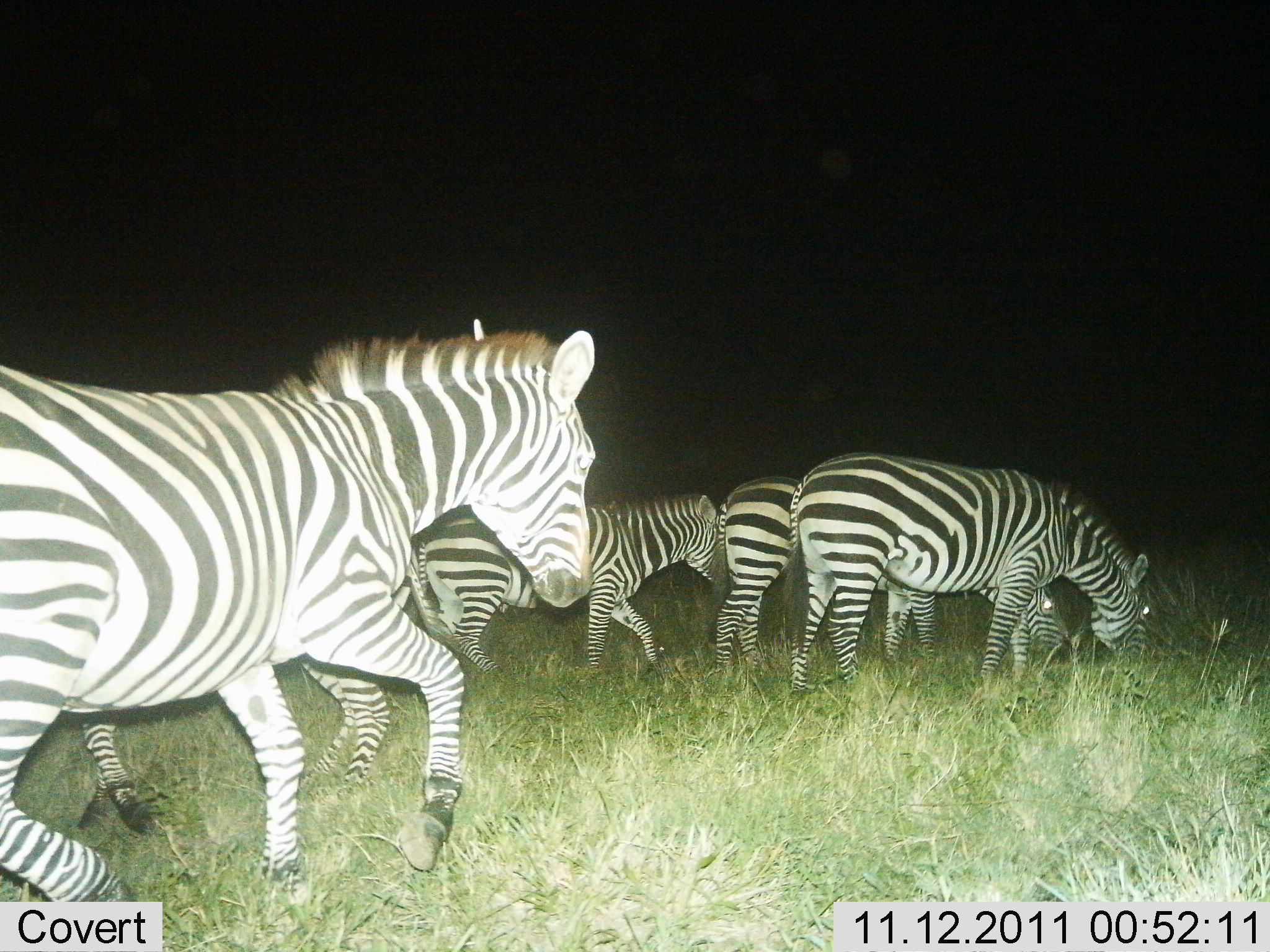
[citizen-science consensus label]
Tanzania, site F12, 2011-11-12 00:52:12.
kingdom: Animalia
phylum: Chordata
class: Mammalia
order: Perissodactyla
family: Equidae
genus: Equus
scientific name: Equus quagga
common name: plains zebra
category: zebra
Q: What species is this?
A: Zebra (plains zebra) (Equus quagga).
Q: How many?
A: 5.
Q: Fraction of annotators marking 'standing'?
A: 25%.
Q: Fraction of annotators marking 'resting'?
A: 0%.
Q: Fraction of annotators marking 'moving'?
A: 67%.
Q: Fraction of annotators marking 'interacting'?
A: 0%.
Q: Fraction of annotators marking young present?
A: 0%.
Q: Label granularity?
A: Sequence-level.